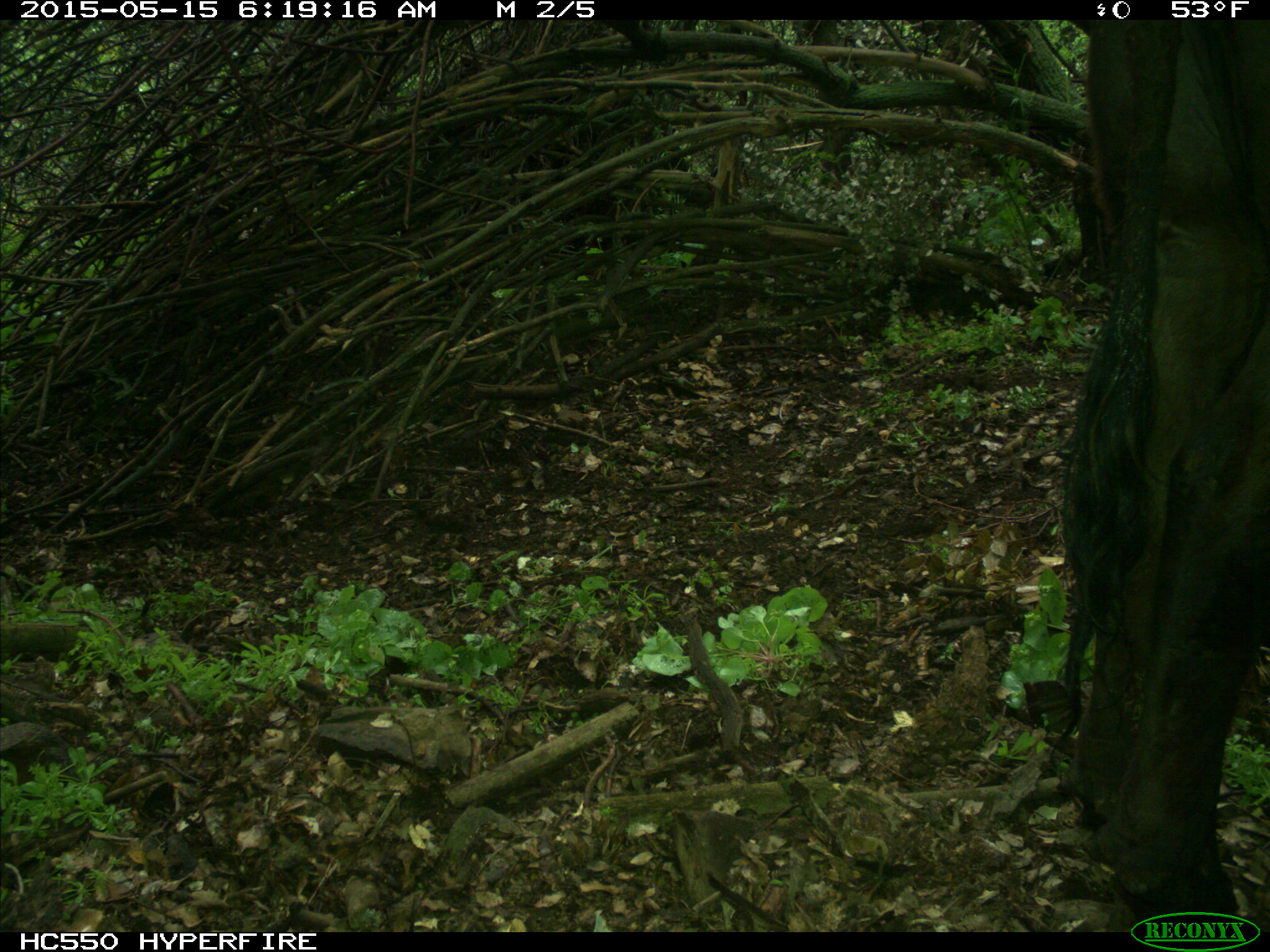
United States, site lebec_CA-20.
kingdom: Animalia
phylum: Chordata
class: Mammalia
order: Artiodactyla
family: Bovidae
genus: Bos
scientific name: Bos taurus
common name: domestic cow